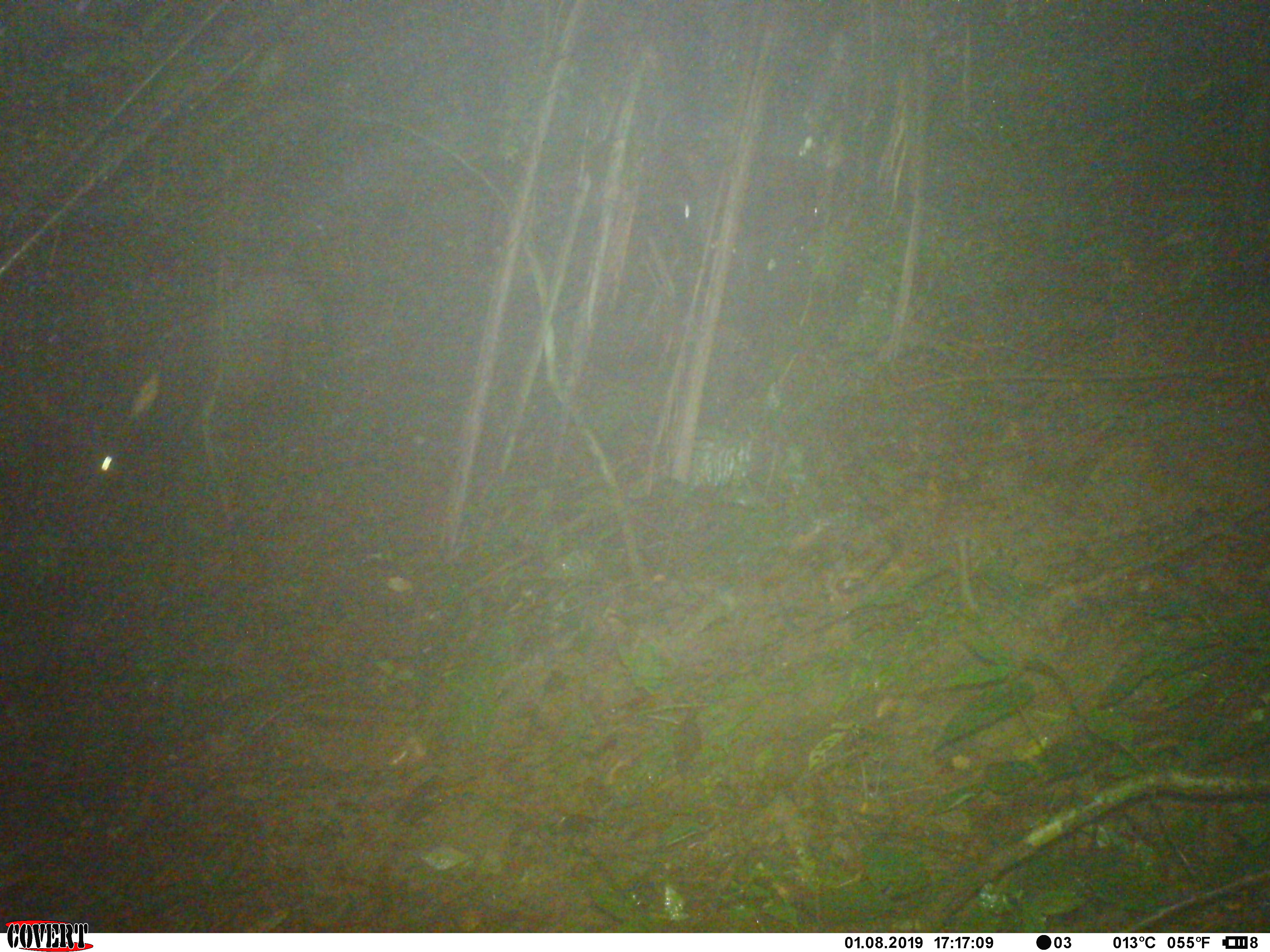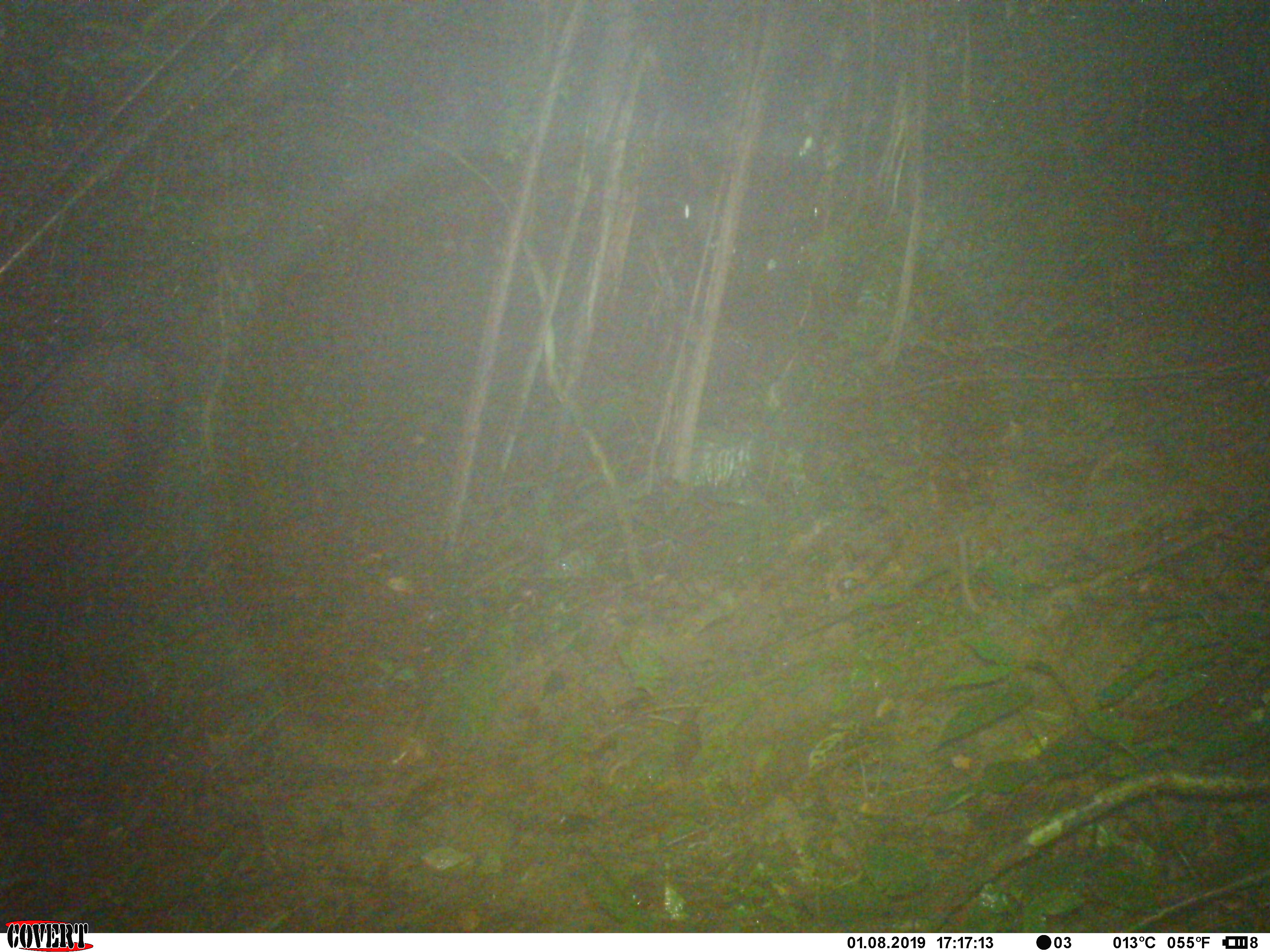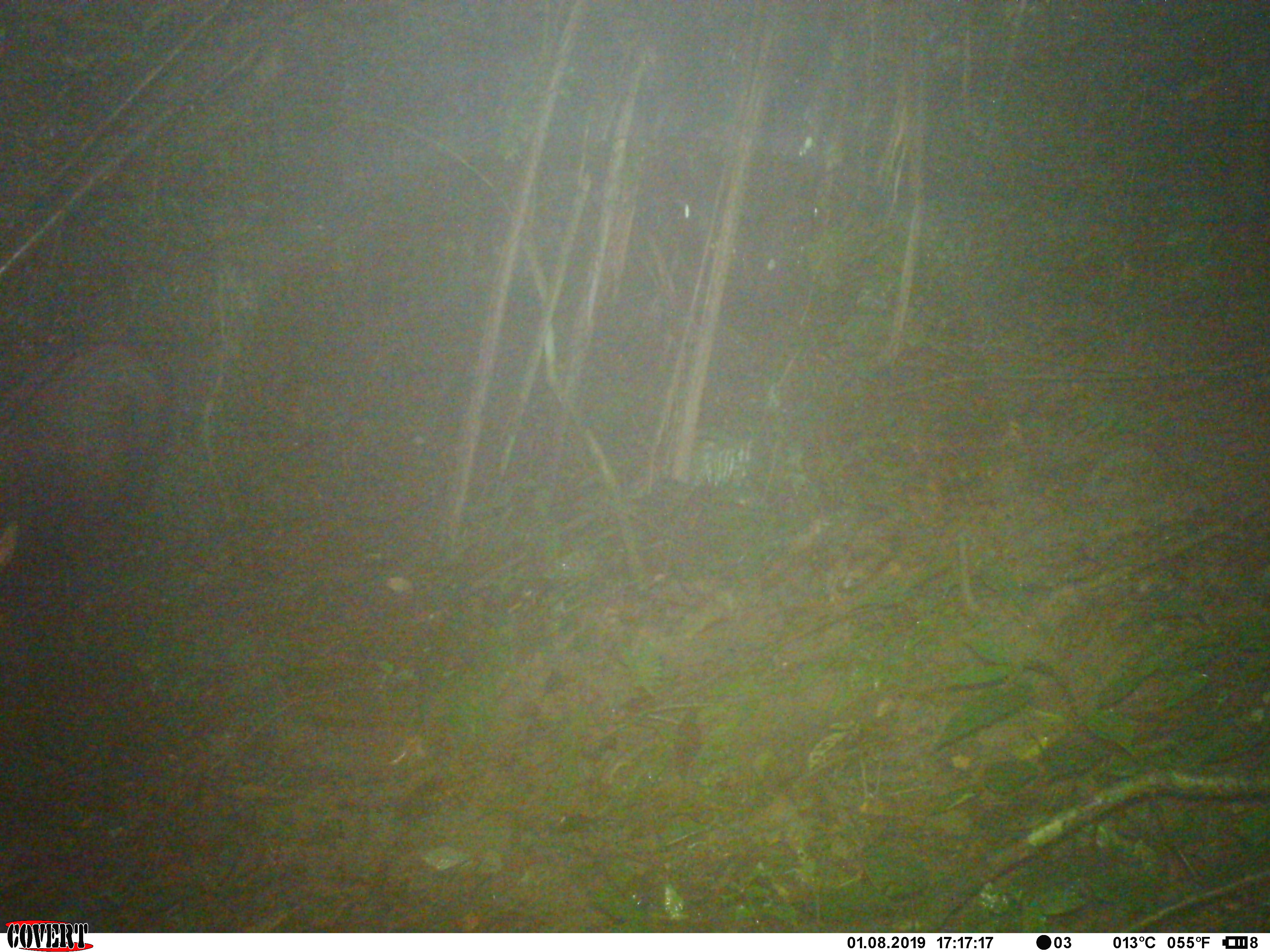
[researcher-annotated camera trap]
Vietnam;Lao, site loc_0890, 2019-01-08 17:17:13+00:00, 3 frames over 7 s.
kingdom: Animalia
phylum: Chordata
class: Mammalia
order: Artiodactyla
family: Bovidae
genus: Capricornis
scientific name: Capricornis sumatraensis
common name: chinese serow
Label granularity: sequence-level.